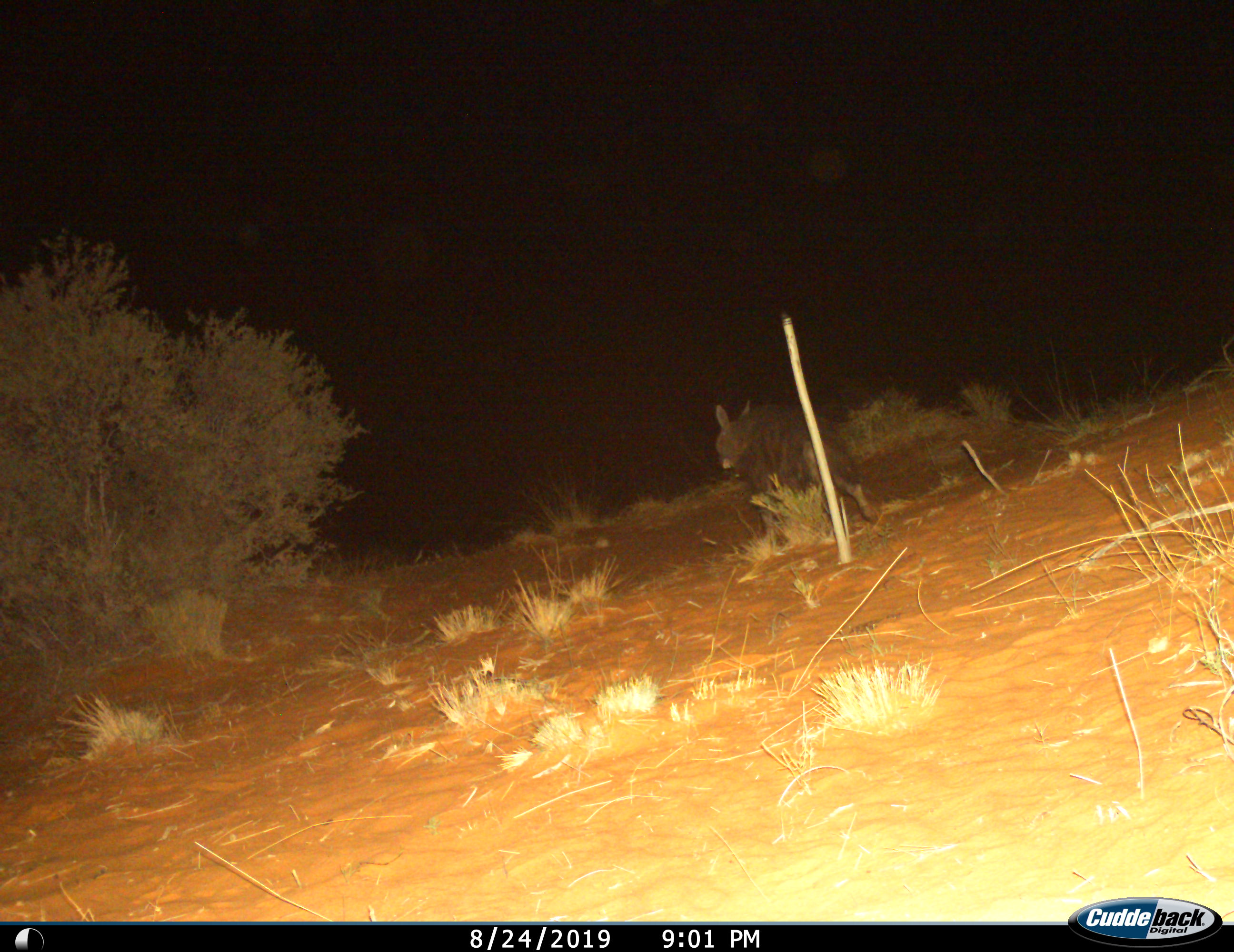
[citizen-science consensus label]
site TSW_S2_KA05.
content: unidentified animal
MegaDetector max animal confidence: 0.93